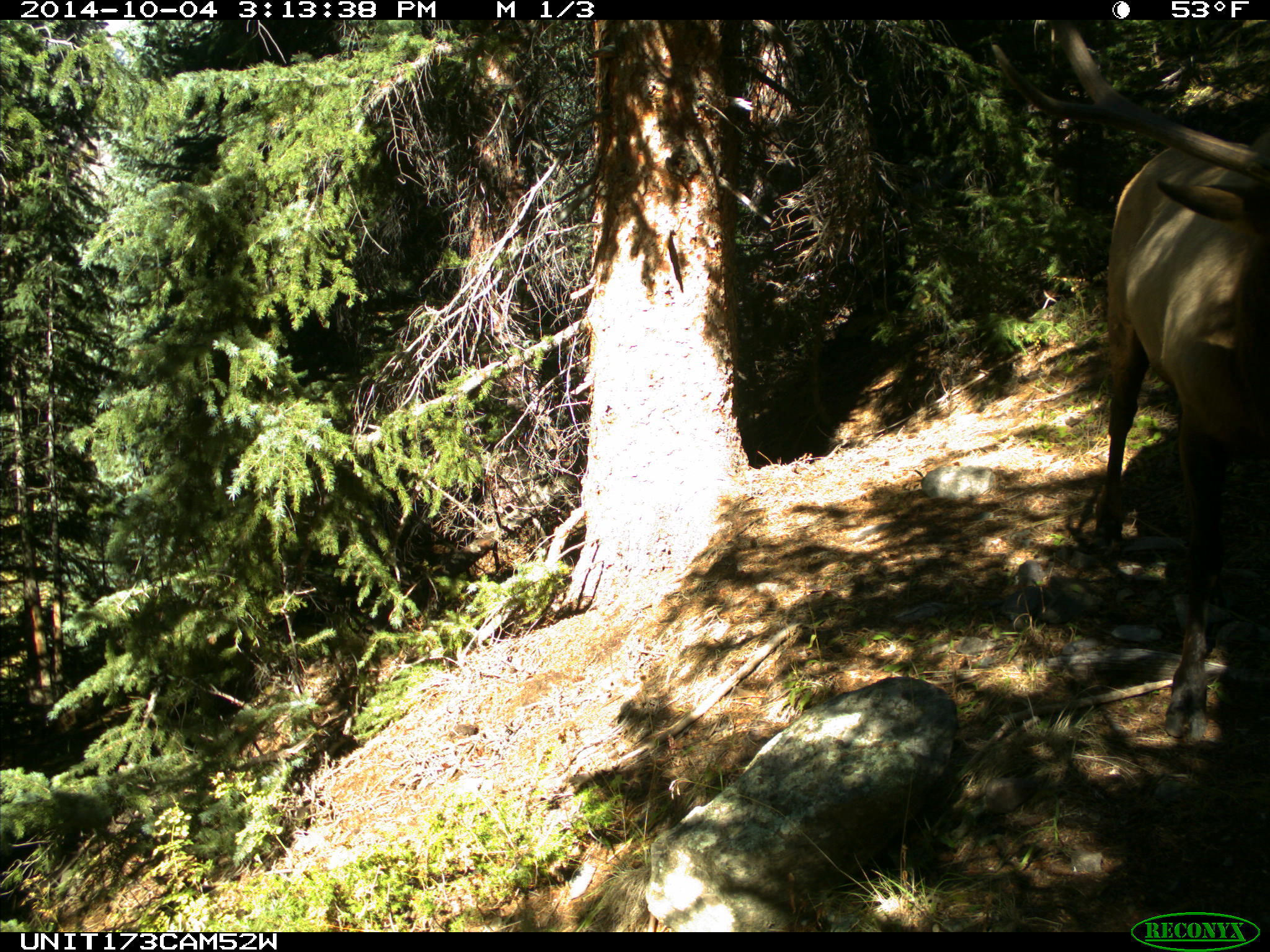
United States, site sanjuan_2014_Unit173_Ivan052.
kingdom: Animalia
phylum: Chordata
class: Mammalia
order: Artiodactyla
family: Cervidae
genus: Cervus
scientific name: Cervus elaphus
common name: red deer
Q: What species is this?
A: Cervus elaphus (red deer).